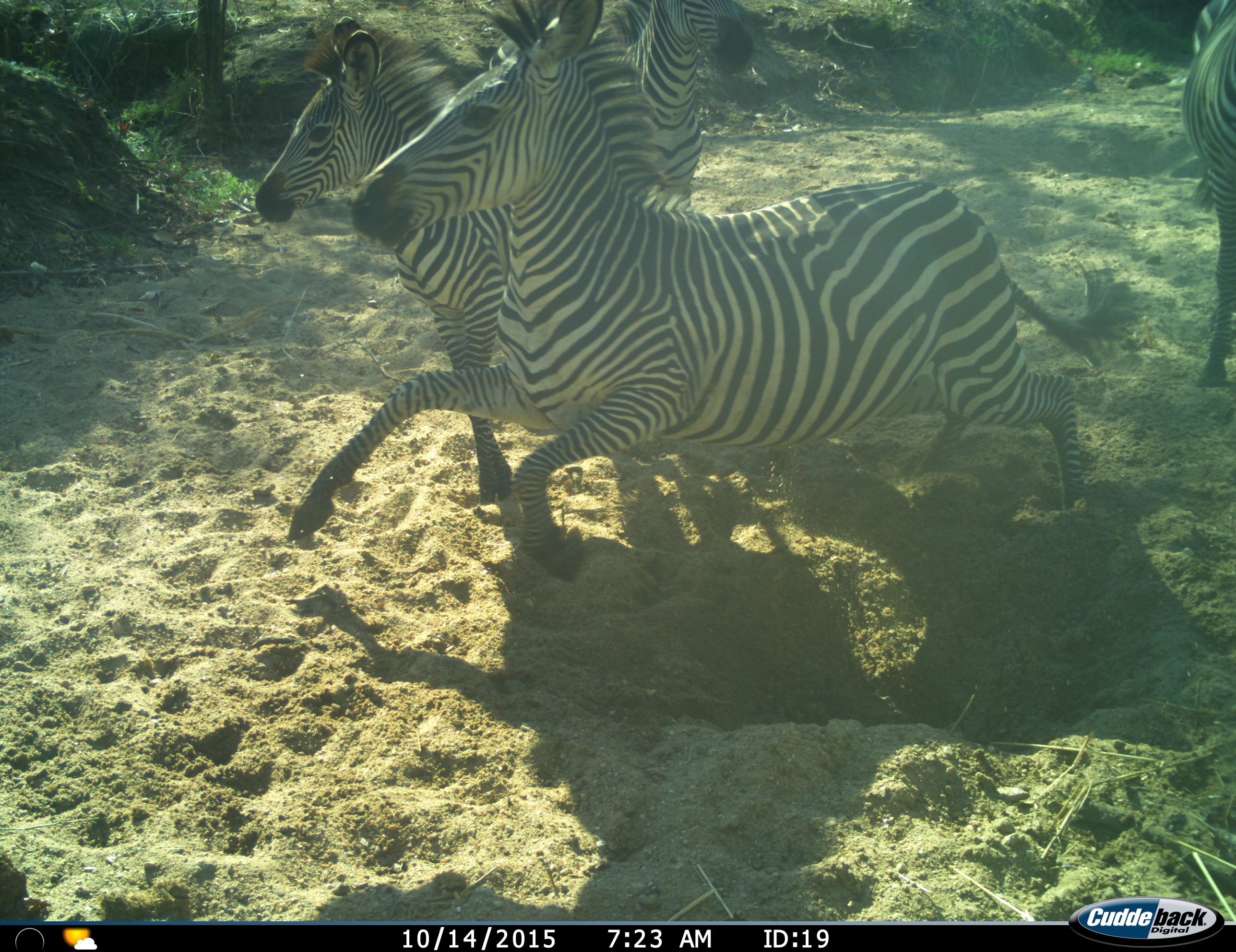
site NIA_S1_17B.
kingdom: Animalia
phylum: Chordata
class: Mammalia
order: Perissodactyla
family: Equidae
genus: Equus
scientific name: Equus quagga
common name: plains zebra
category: zebraplains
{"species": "zebraplains (plains zebra) (Equus quagga)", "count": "4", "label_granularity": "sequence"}